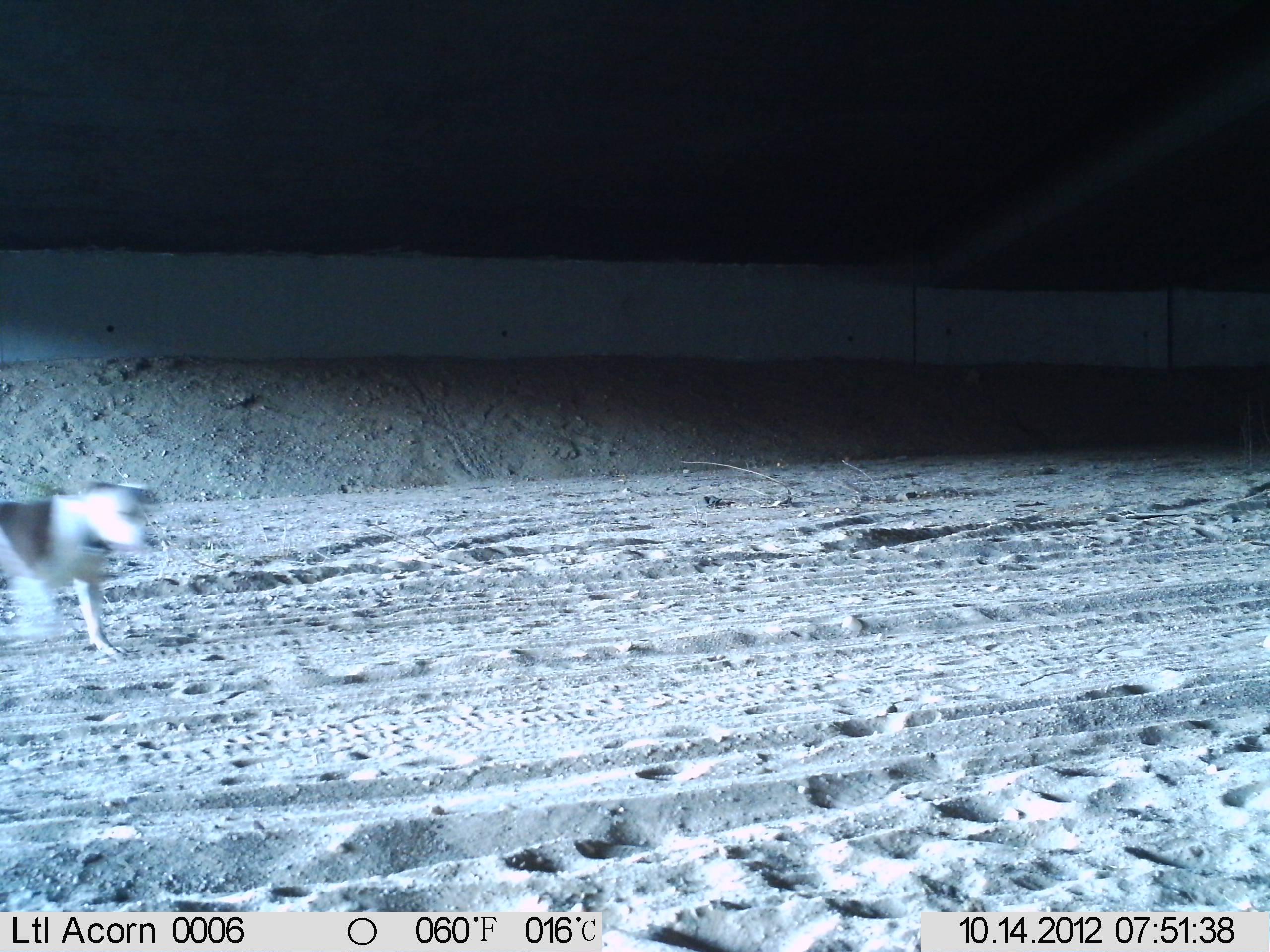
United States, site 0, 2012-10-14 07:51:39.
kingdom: Animalia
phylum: Chordata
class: Mammalia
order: Carnivora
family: Canidae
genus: Canis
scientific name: Canis familiaris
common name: domestic dog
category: dog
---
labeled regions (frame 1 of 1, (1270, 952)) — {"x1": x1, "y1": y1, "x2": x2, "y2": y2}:
dog: {"x1": 3, "y1": 474, "x2": 176, "y2": 671}